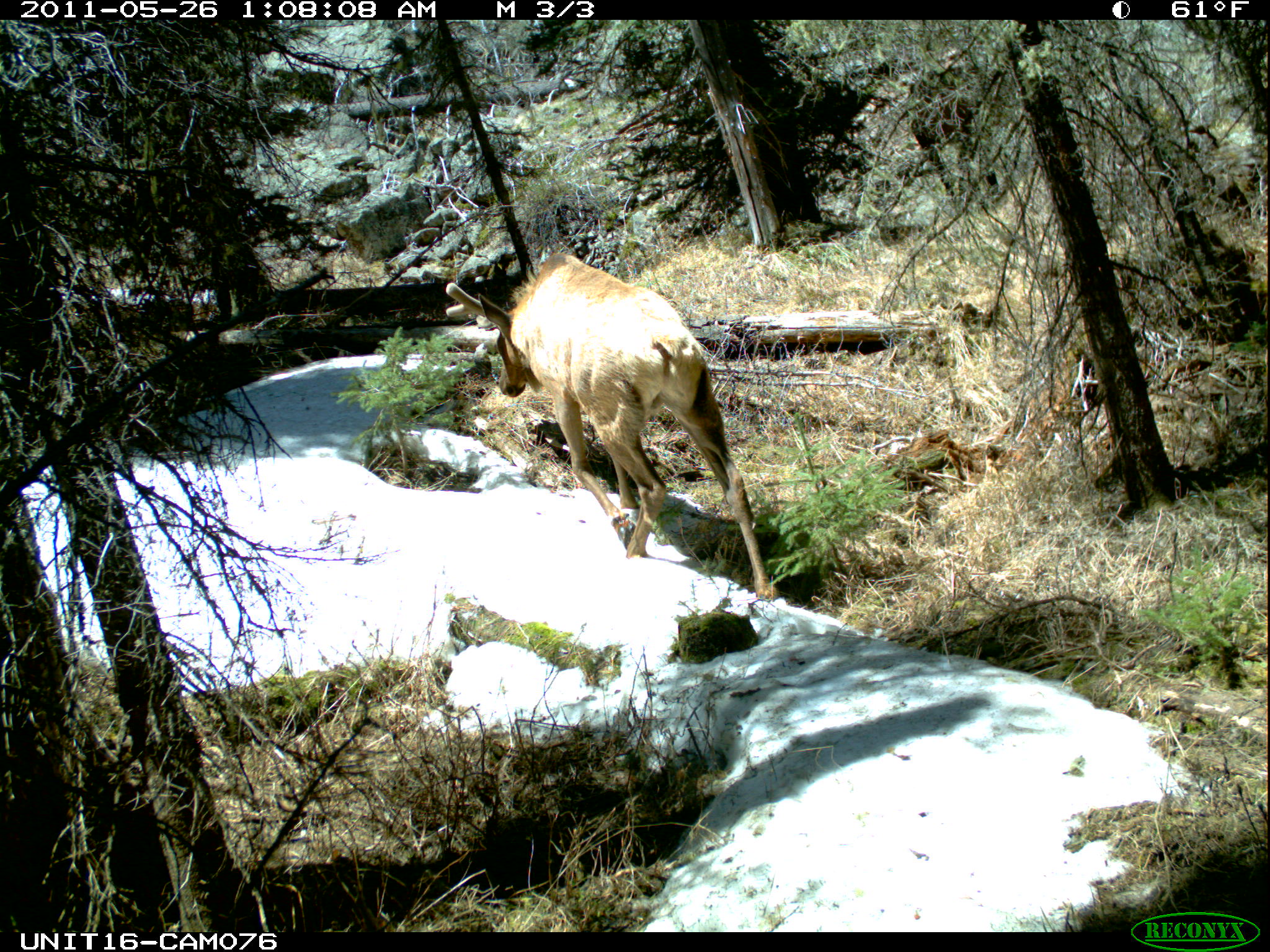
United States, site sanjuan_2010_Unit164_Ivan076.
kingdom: Animalia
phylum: Chordata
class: Mammalia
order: Artiodactyla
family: Cervidae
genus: Cervus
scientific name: Cervus elaphus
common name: red deer